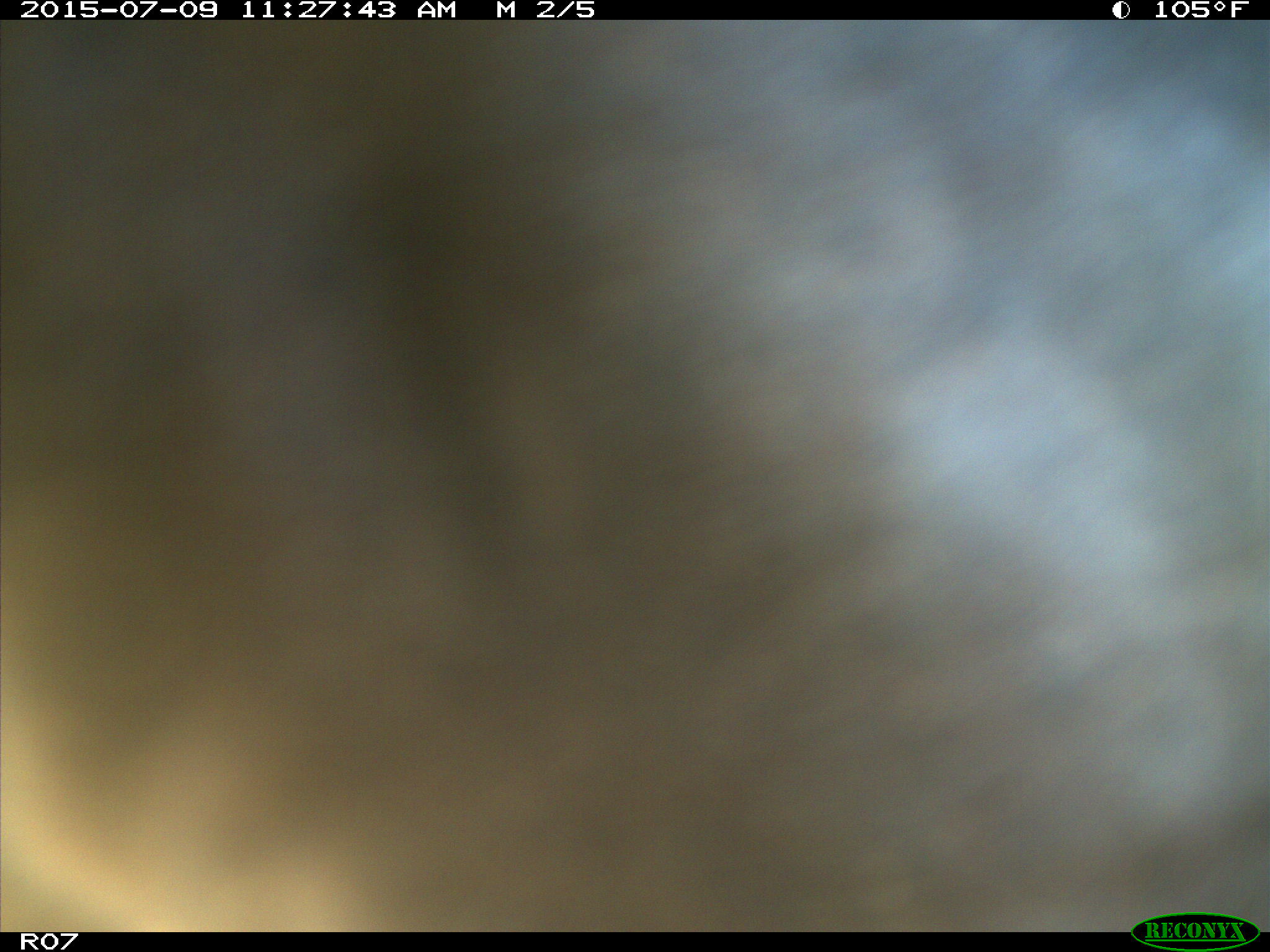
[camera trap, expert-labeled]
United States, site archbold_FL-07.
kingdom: Animalia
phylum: Chordata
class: Mammalia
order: Artiodactyla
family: Bovidae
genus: Bos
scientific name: Bos taurus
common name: domestic cow